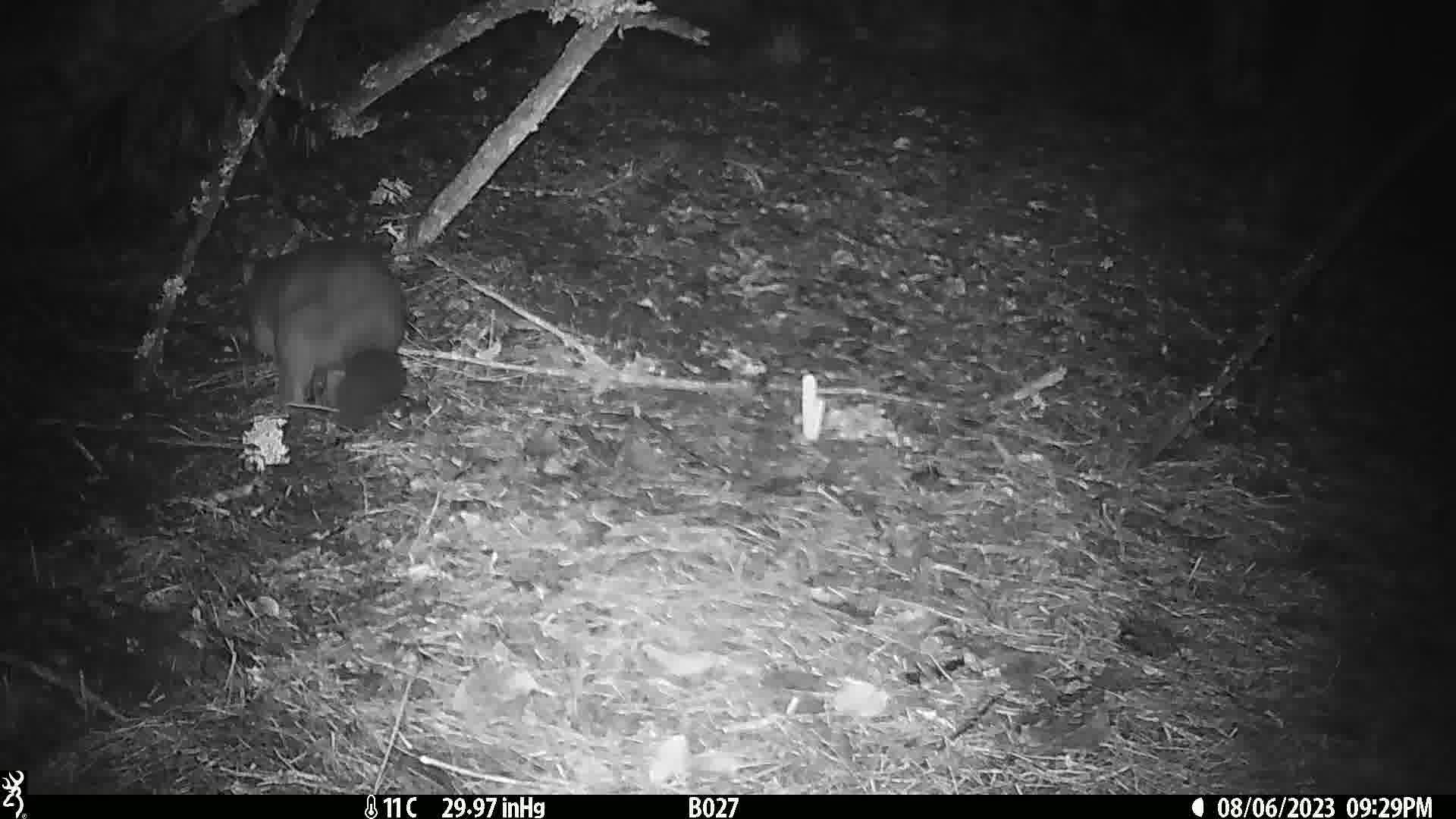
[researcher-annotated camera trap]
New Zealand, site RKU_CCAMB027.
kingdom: Animalia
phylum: Chordata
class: Mammalia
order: Diprotodontia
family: Phalangeridae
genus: Trichosurus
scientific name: Trichosurus vulpecula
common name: common brushtail possum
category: possum